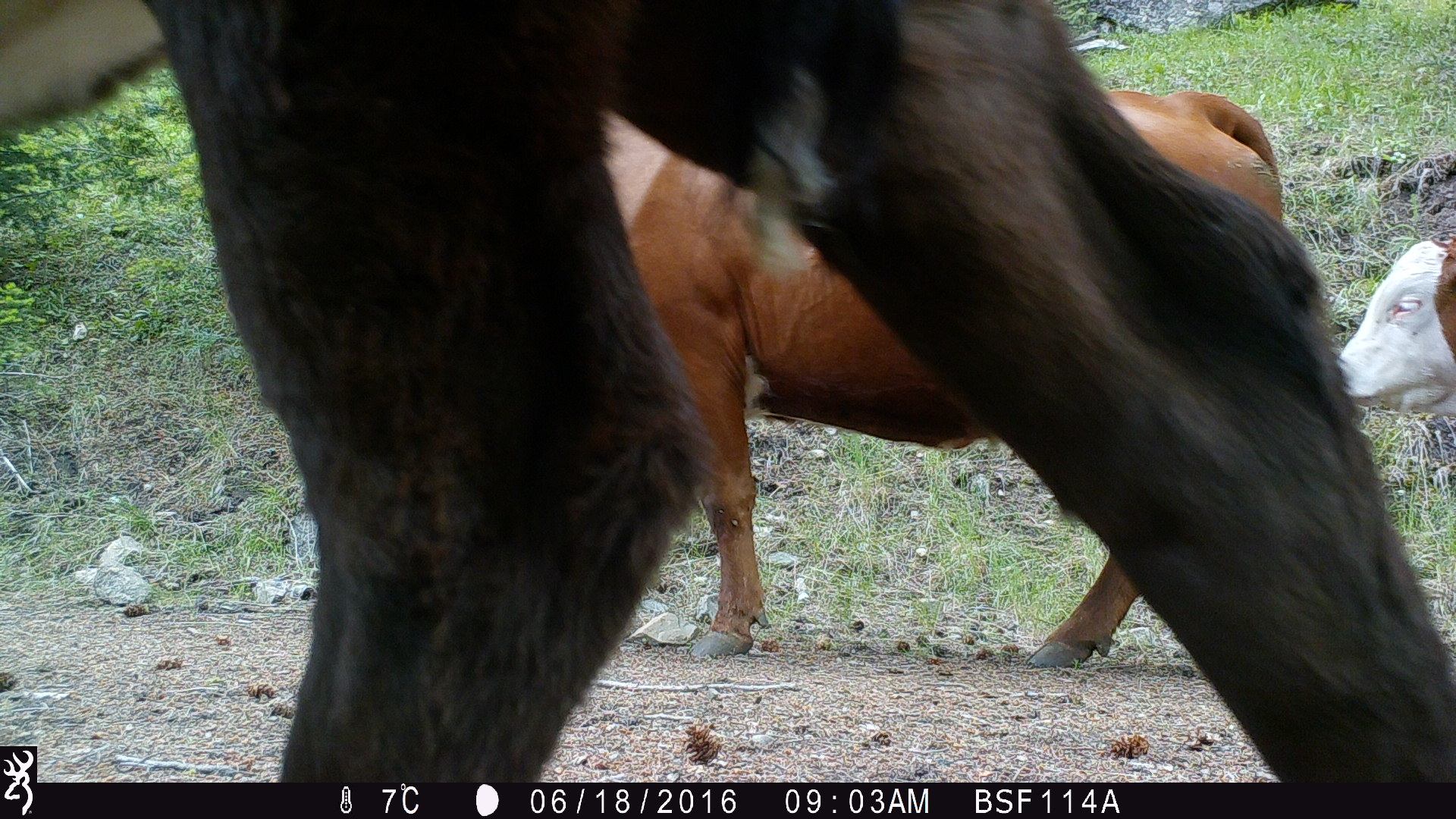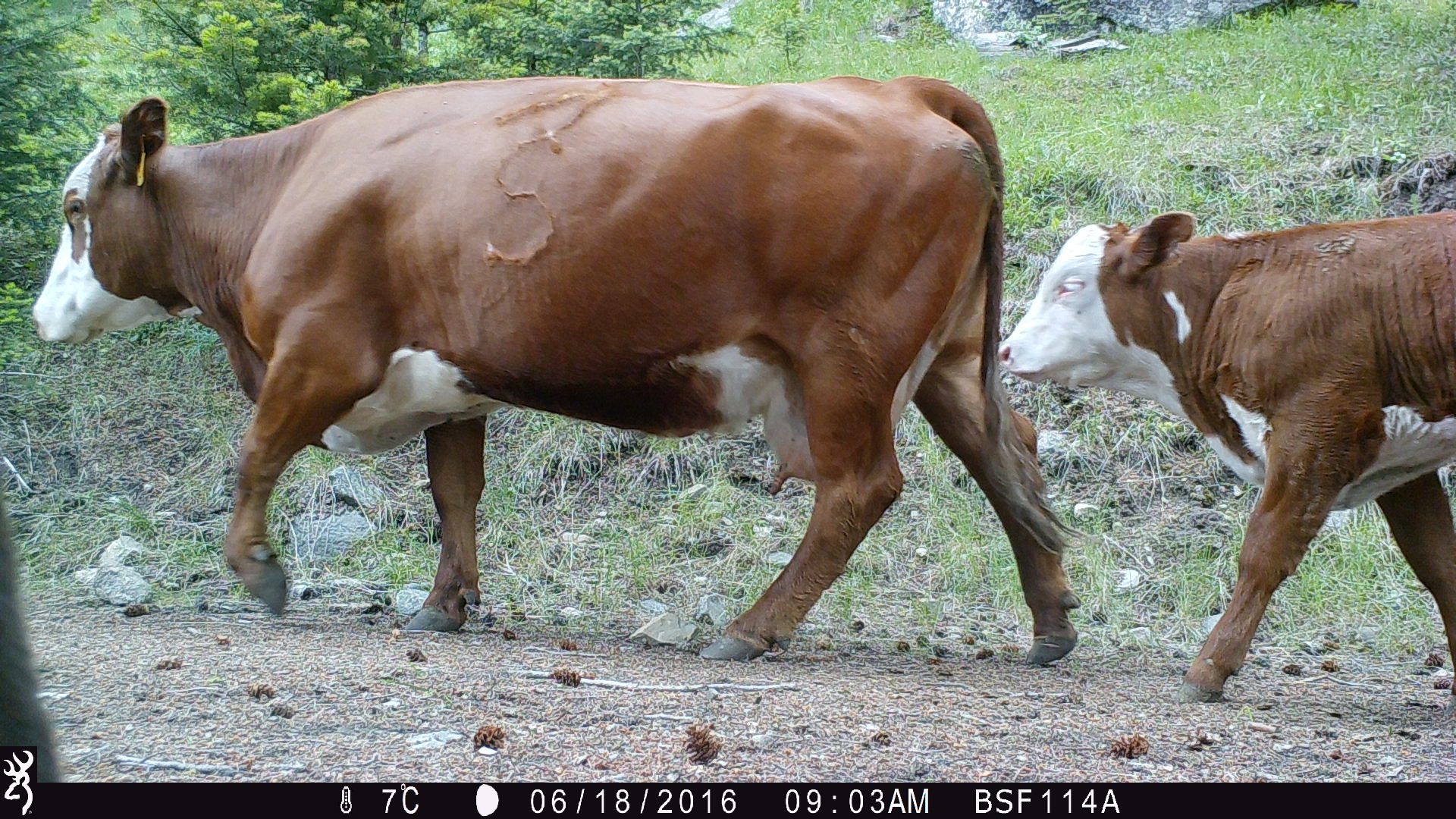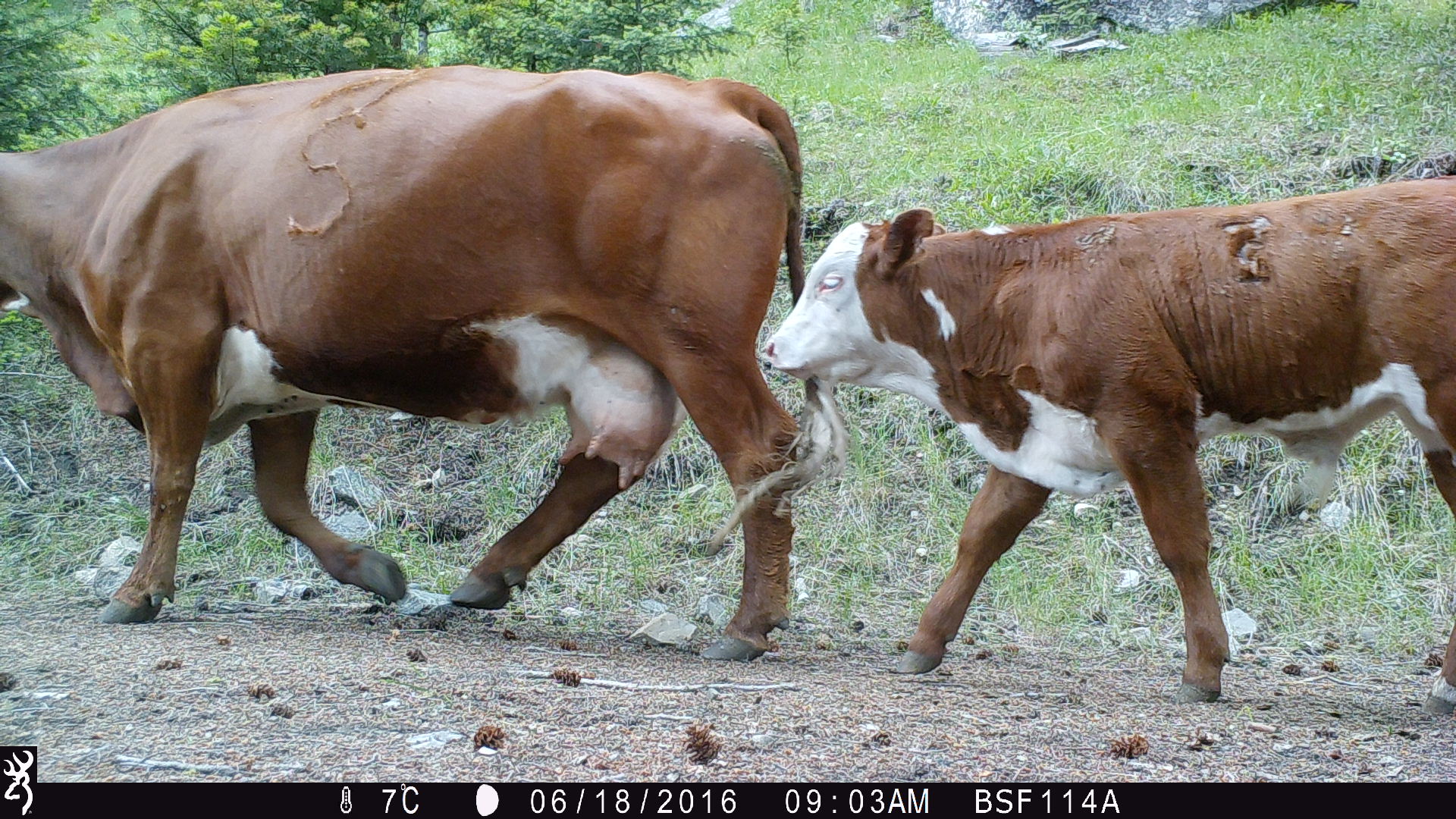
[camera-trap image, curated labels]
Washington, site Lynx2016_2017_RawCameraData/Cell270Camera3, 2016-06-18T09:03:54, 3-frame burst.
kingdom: Animalia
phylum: Chordata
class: Mammalia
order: Artiodactyla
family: Bovidae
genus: Bos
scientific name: Bos taurus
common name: domestic cattle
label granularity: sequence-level